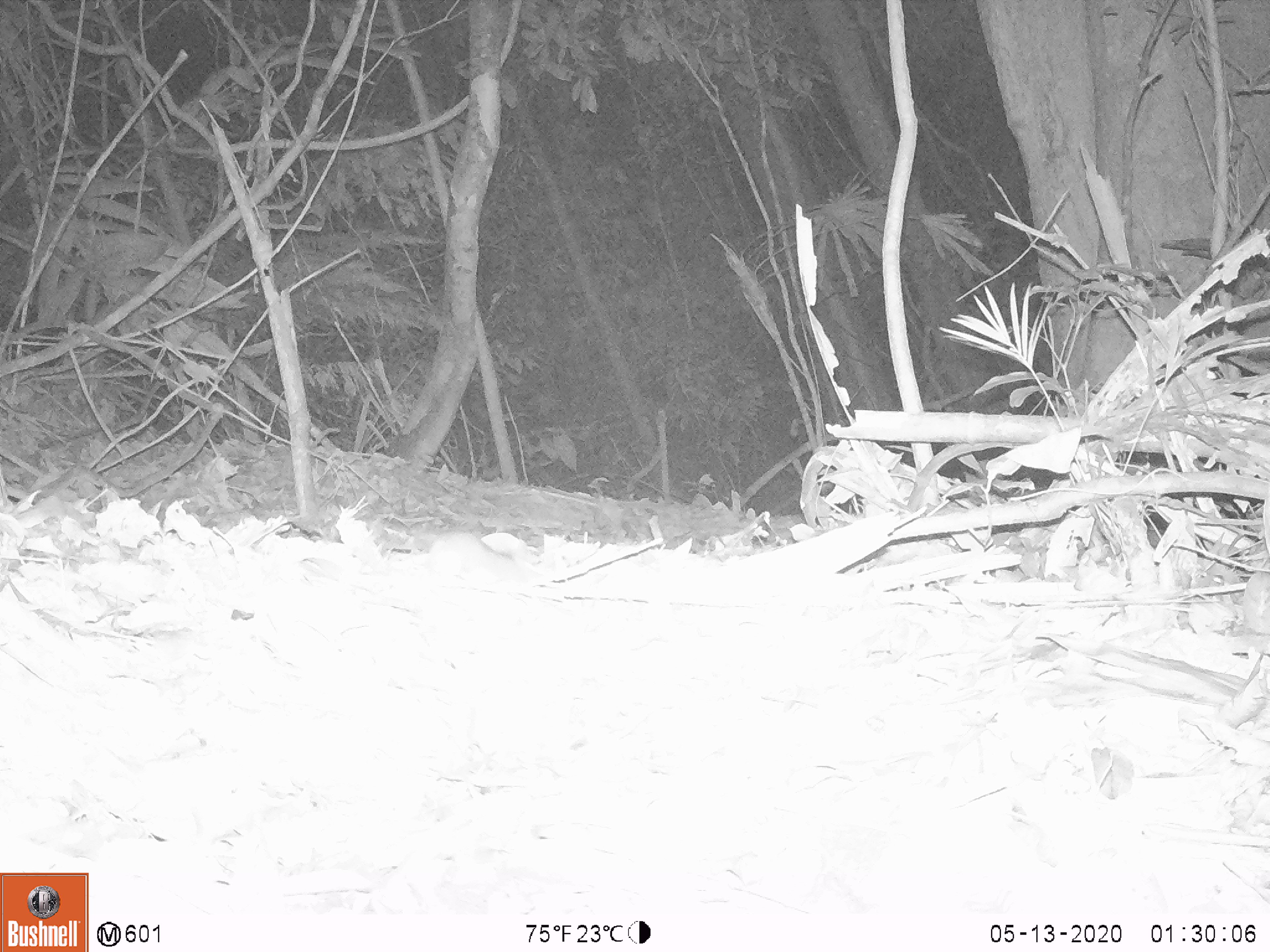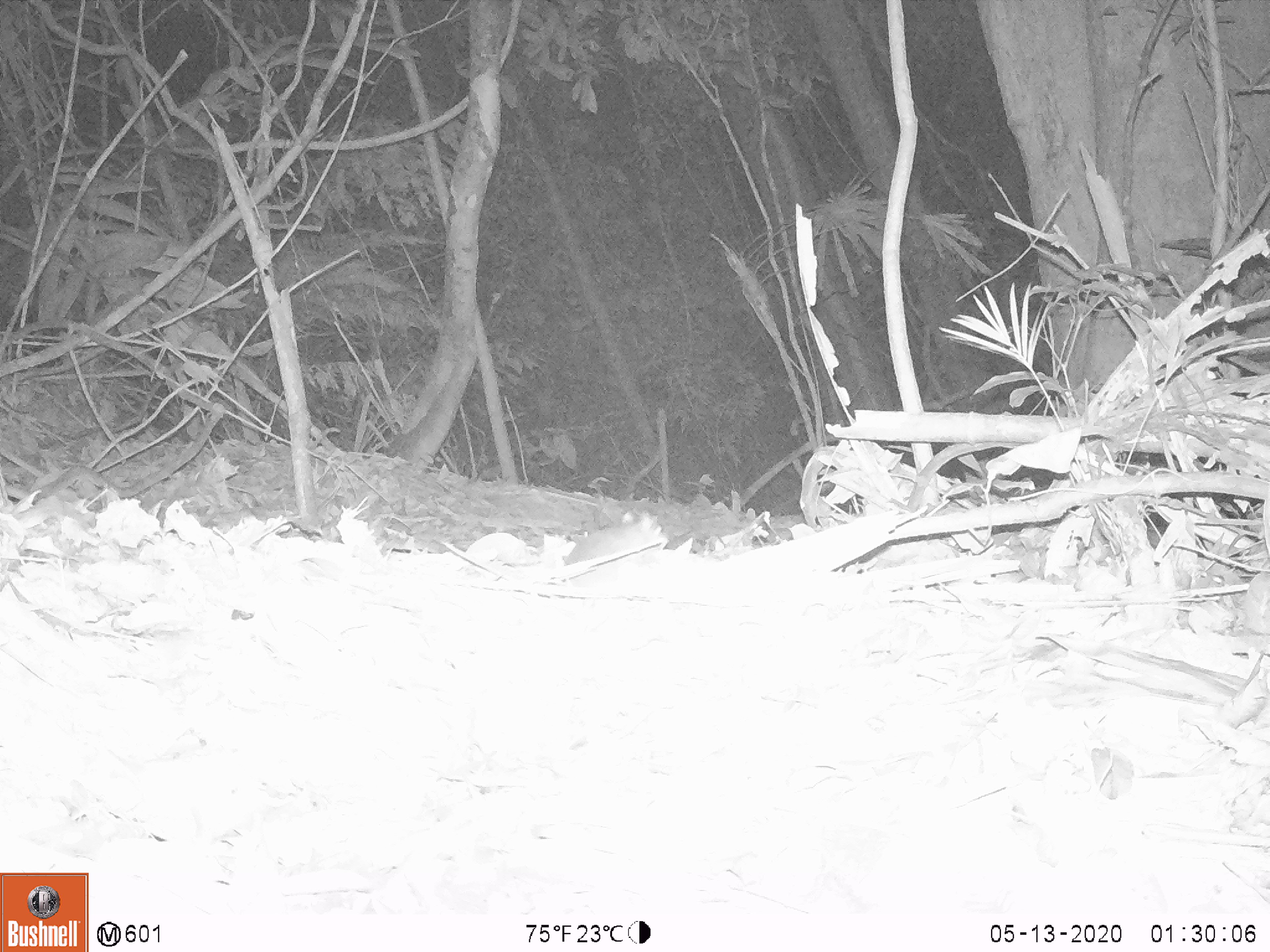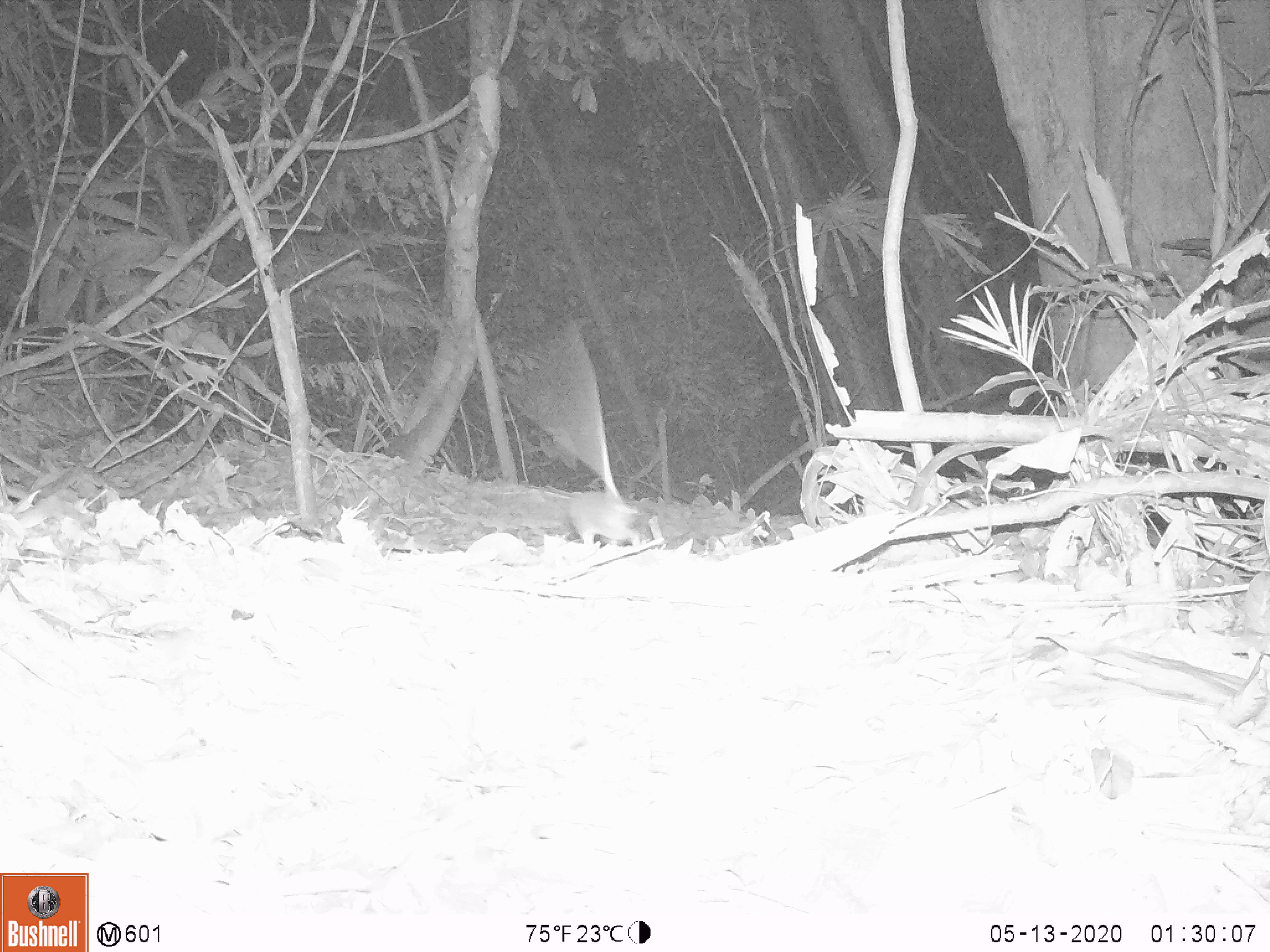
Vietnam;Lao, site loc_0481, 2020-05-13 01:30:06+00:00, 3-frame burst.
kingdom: Animalia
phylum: Chordata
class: Mammalia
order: Rodentia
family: Muridae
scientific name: Muridae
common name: old-world mice and rats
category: unidentified murid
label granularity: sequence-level